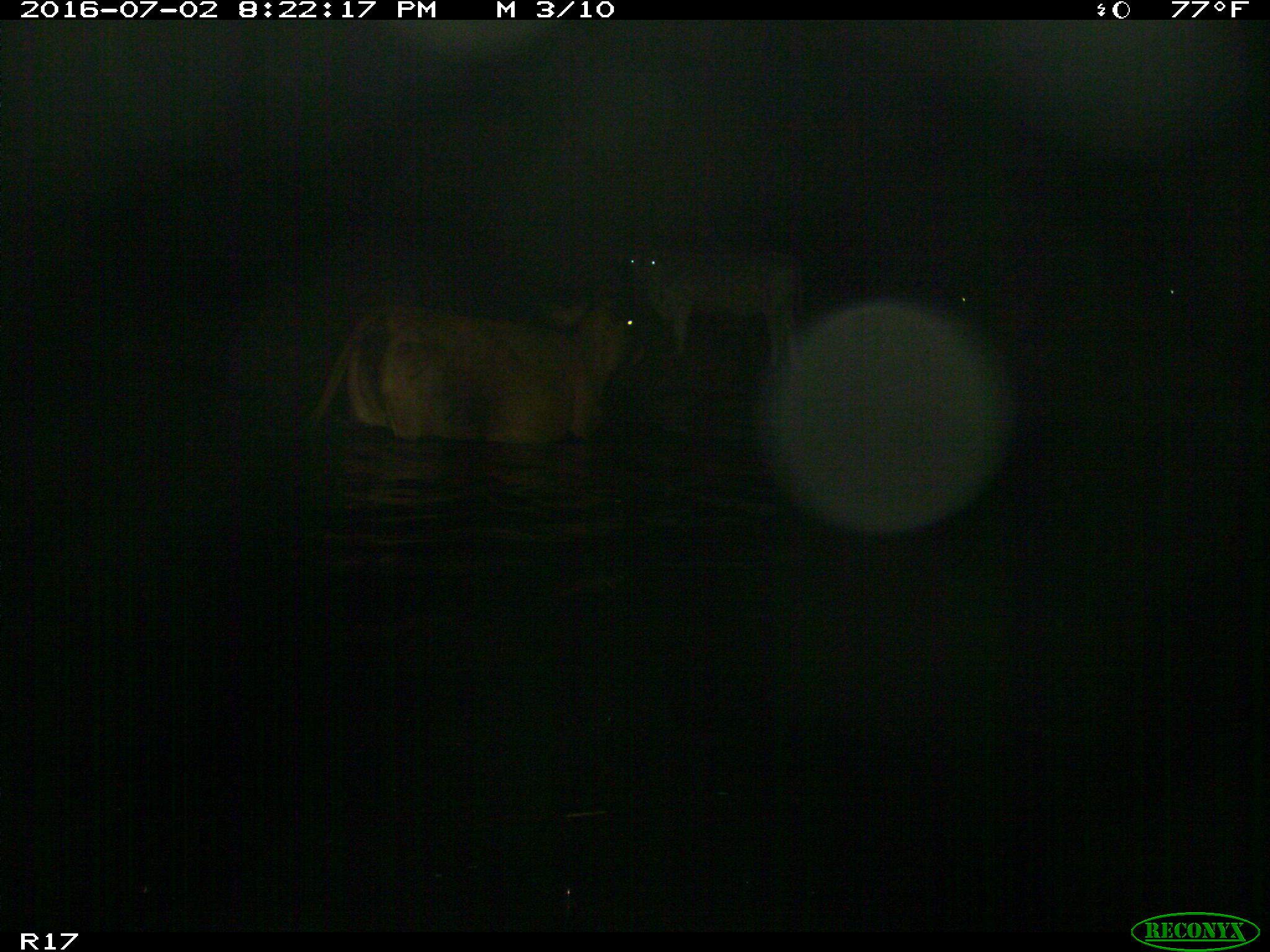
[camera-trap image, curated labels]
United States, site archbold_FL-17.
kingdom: Animalia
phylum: Chordata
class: Mammalia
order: Artiodactyla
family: Bovidae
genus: Bos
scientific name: Bos taurus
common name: domestic cow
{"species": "Bos taurus (domestic cow)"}